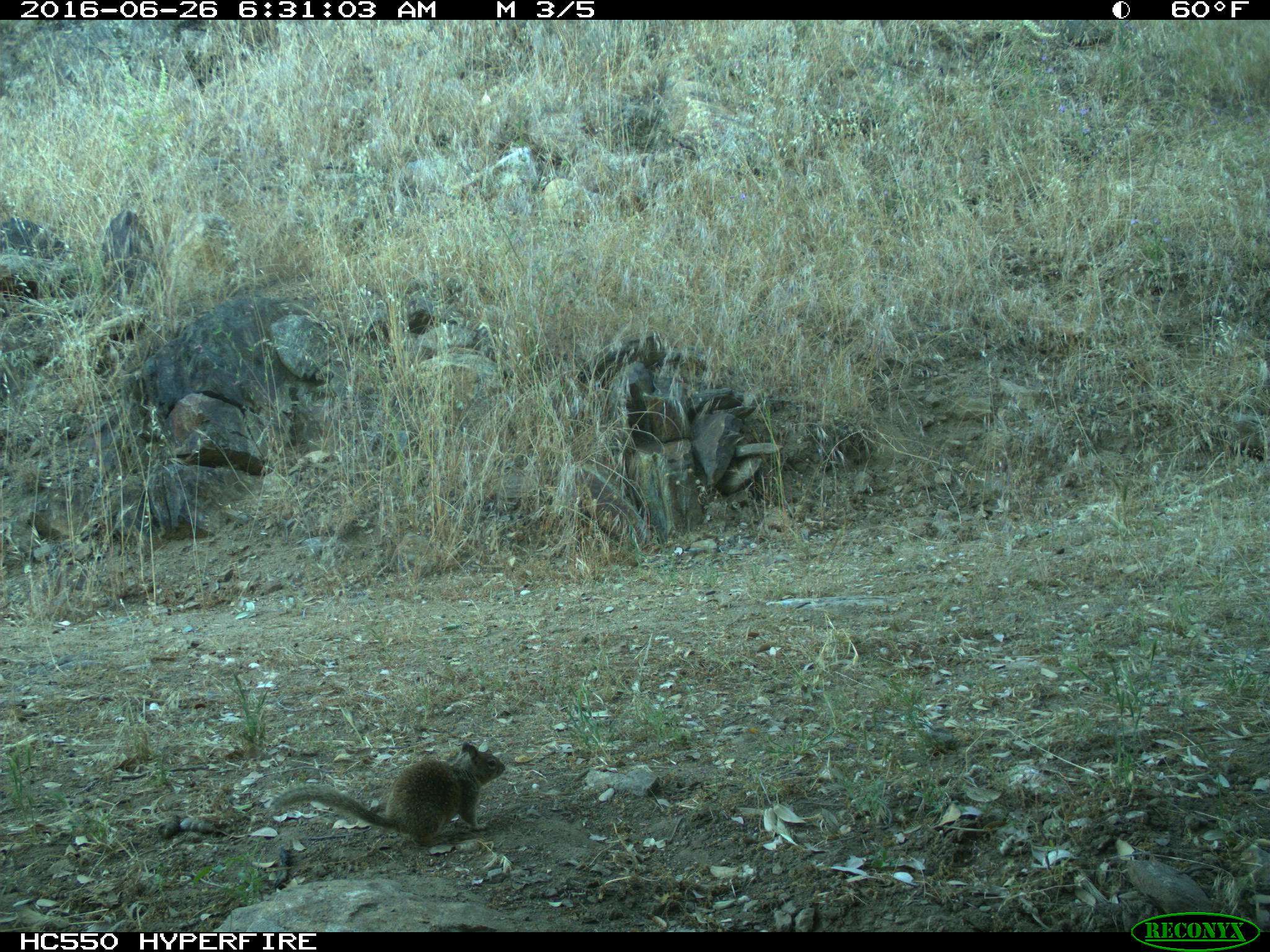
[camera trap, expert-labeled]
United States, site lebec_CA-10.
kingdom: Animalia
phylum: Chordata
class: Mammalia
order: Rodentia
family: Sciuridae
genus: Otospermophilus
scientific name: Otospermophilus beecheyi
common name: california ground squirrel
Otospermophilus beecheyi (california ground squirrel).